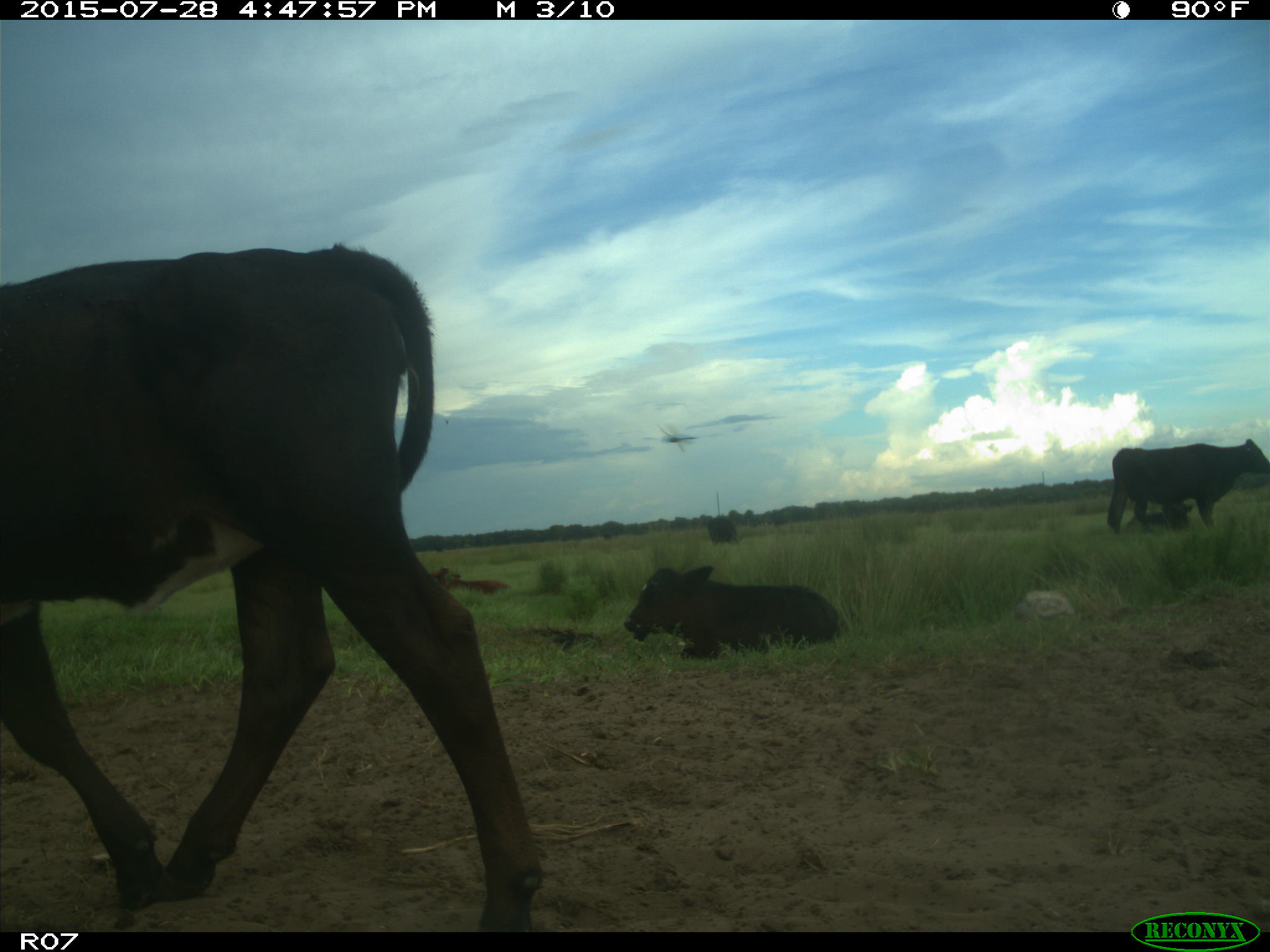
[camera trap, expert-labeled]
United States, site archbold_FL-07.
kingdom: Animalia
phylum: Chordata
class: Mammalia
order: Artiodactyla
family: Bovidae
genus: Bos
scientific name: Bos taurus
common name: domestic cow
Bos taurus (domestic cow).